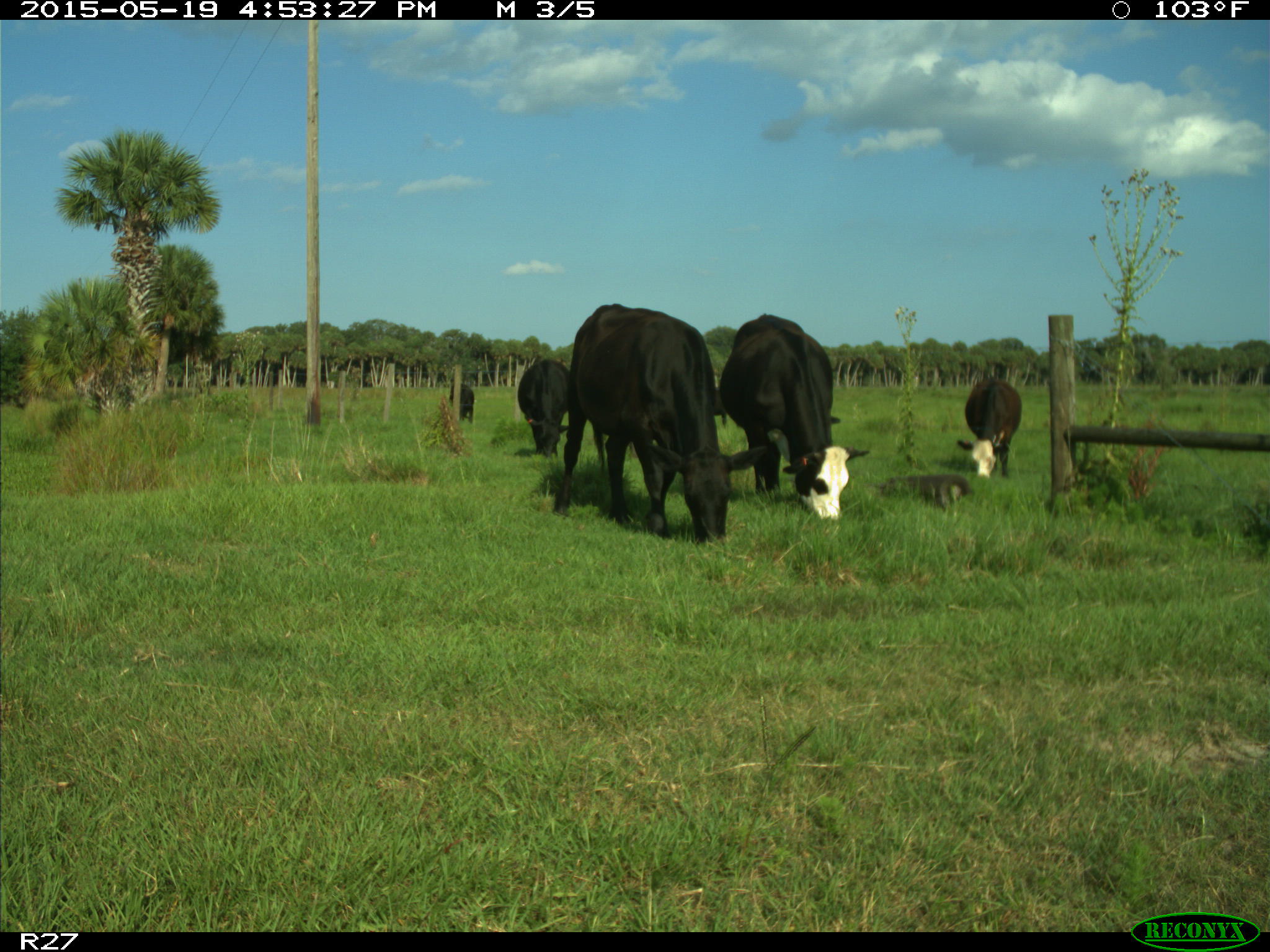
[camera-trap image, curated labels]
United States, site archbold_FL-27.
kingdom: Animalia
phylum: Chordata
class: Mammalia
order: Artiodactyla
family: Bovidae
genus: Bos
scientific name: Bos taurus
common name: domestic cow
Bos taurus (domestic cow).